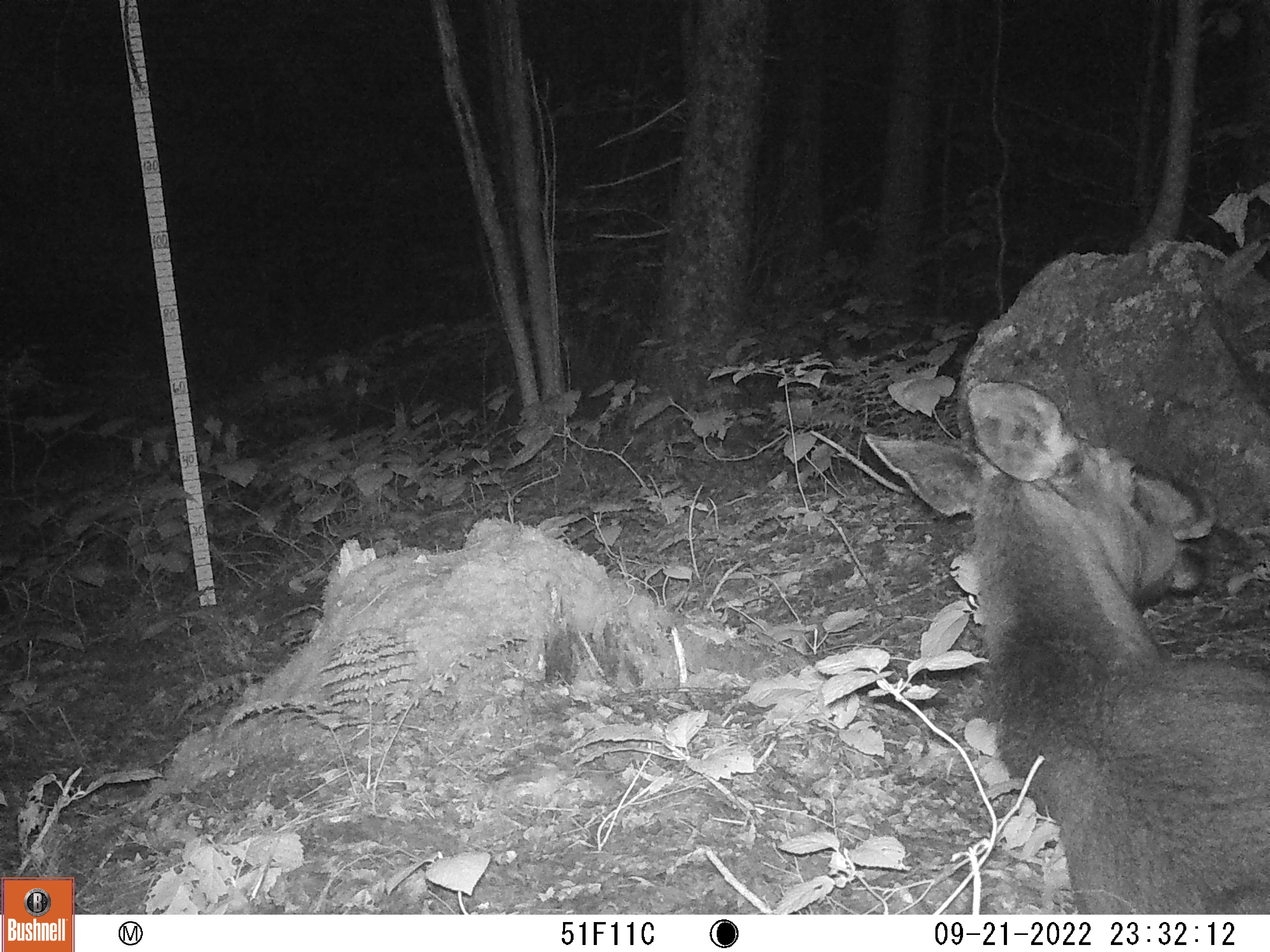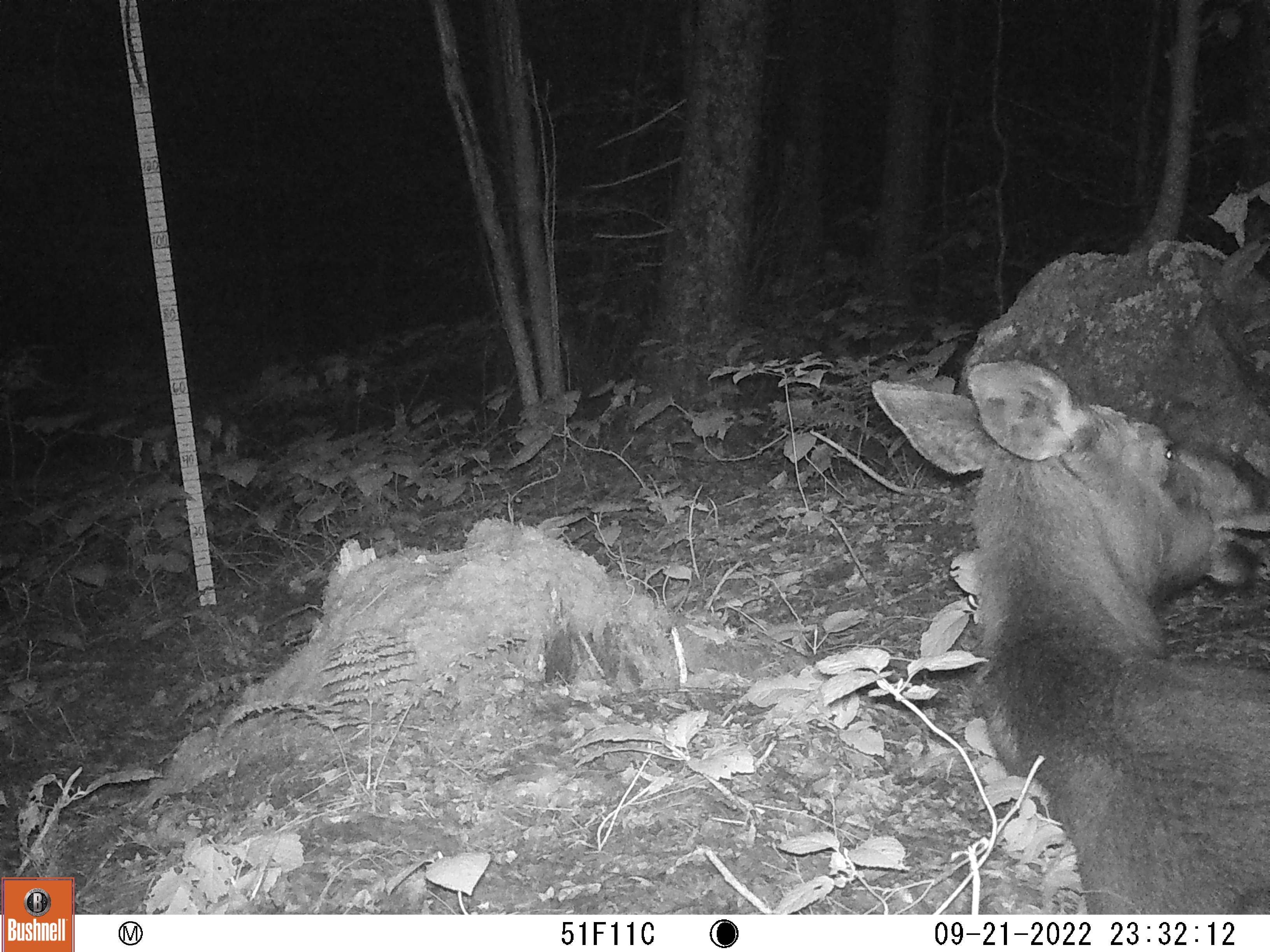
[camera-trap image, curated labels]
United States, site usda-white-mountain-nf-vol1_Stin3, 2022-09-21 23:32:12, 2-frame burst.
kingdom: Animalia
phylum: Chordata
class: Mammalia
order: Artiodactyla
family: Cervidae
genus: Alces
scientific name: Alces alces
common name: moose